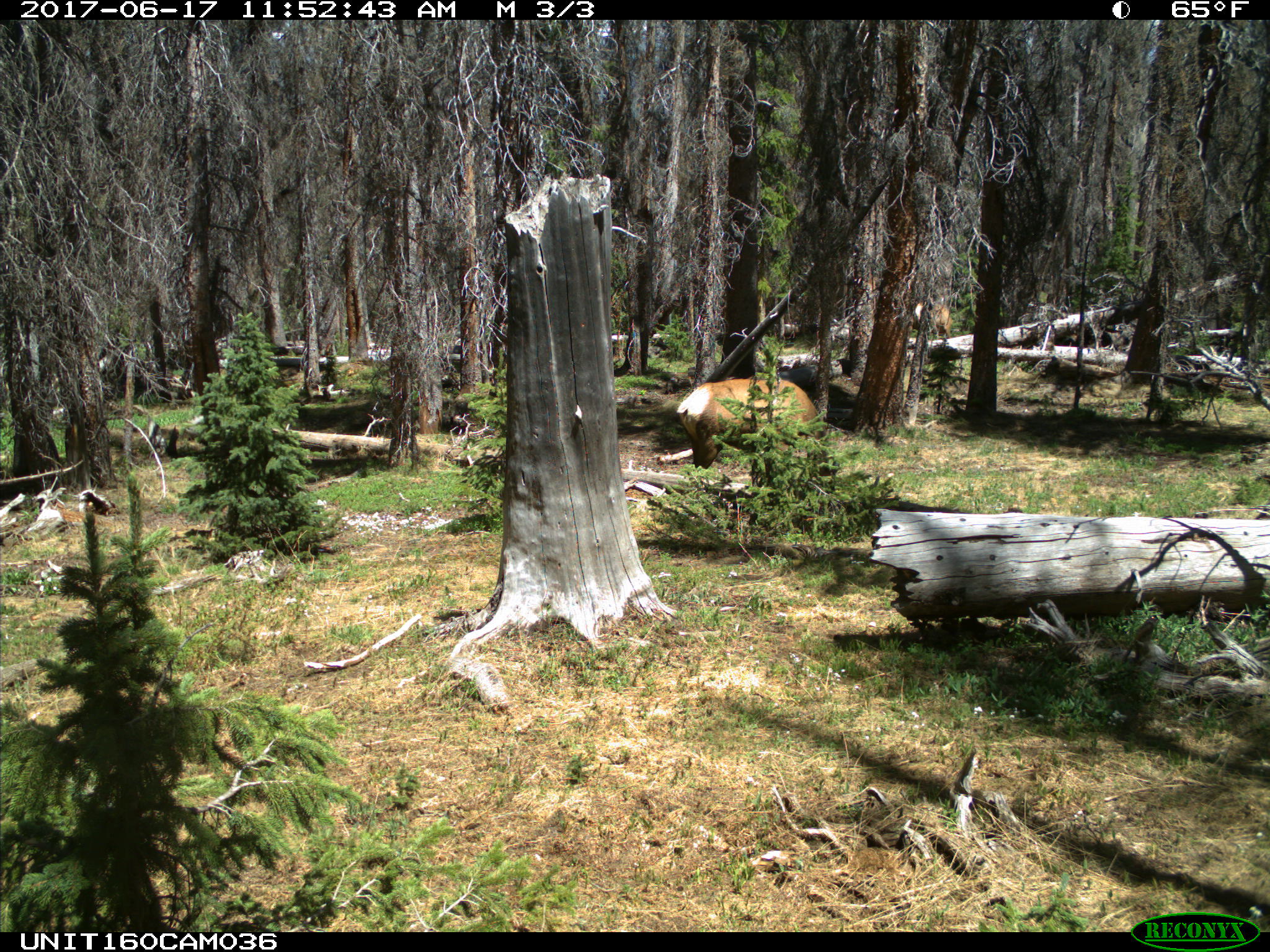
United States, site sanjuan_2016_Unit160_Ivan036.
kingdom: Animalia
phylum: Chordata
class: Mammalia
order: Artiodactyla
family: Cervidae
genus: Cervus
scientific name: Cervus elaphus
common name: red deer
Cervus elaphus (red deer).